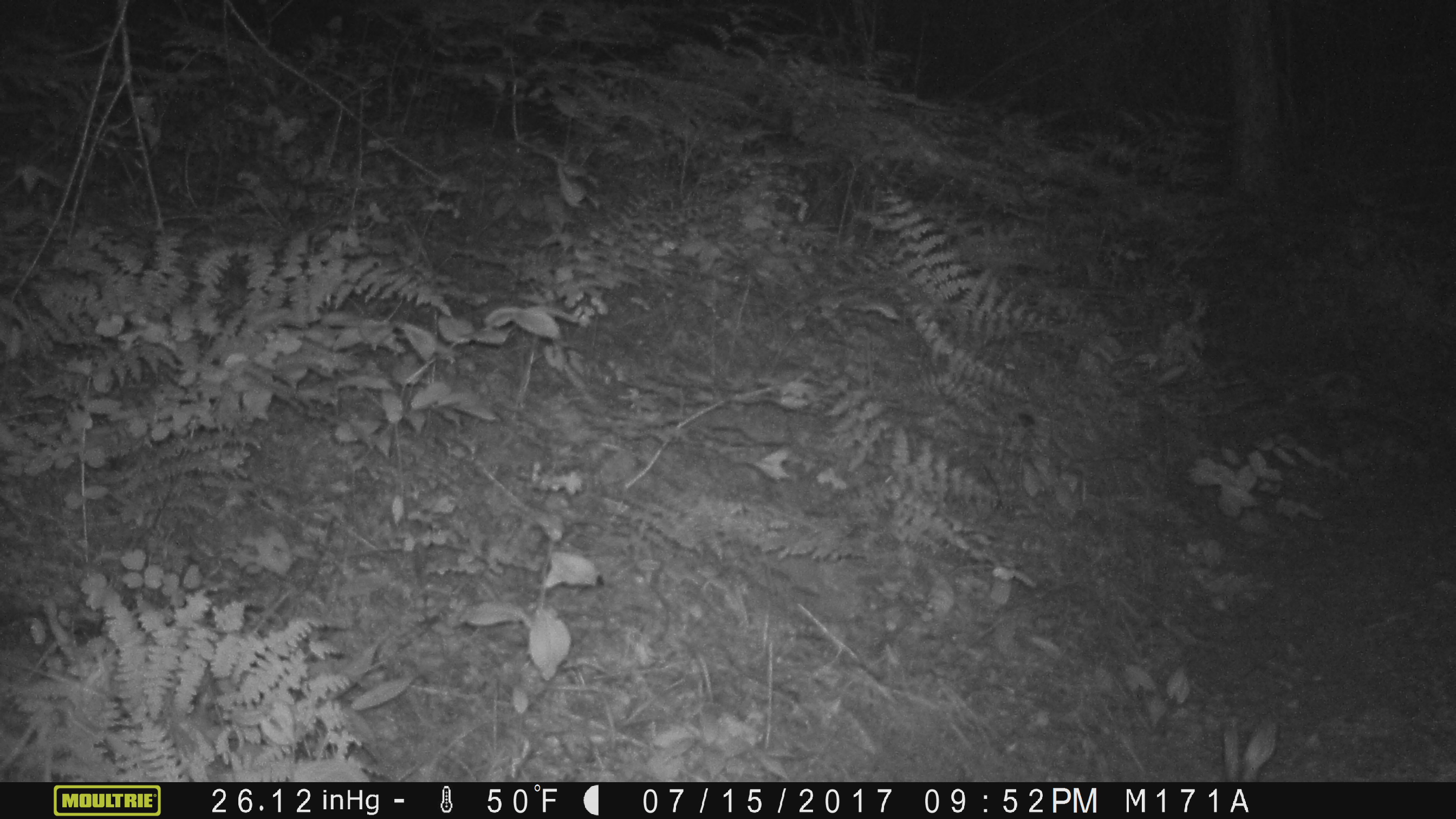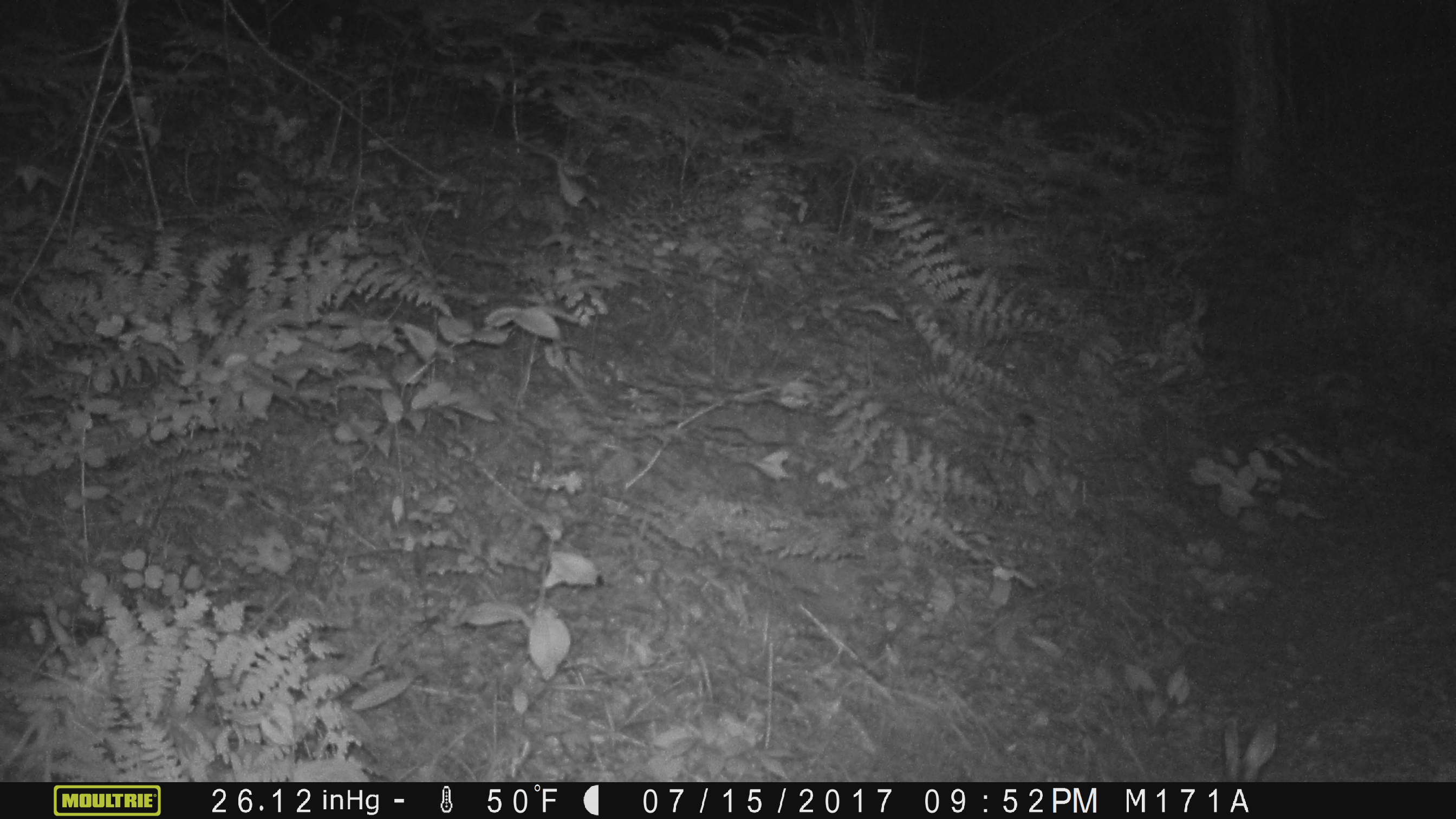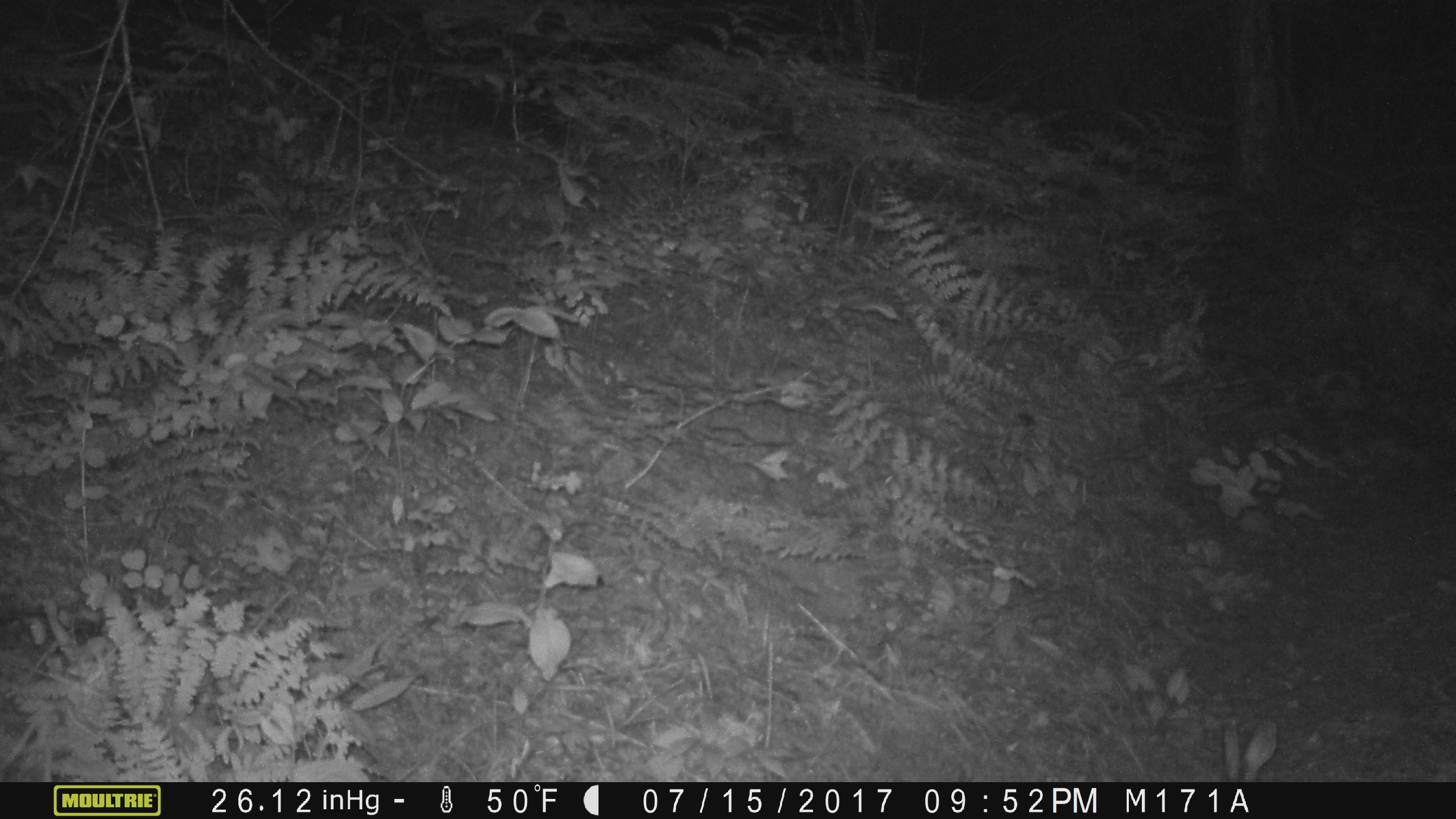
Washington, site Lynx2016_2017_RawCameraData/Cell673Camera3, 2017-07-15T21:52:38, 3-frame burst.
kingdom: Animalia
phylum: Chordata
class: Mammalia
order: Lagomorpha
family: Leporidae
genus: Lepus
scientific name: Lepus americanus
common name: snowshoe hare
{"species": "Lepus americanus (snowshoe hare)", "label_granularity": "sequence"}